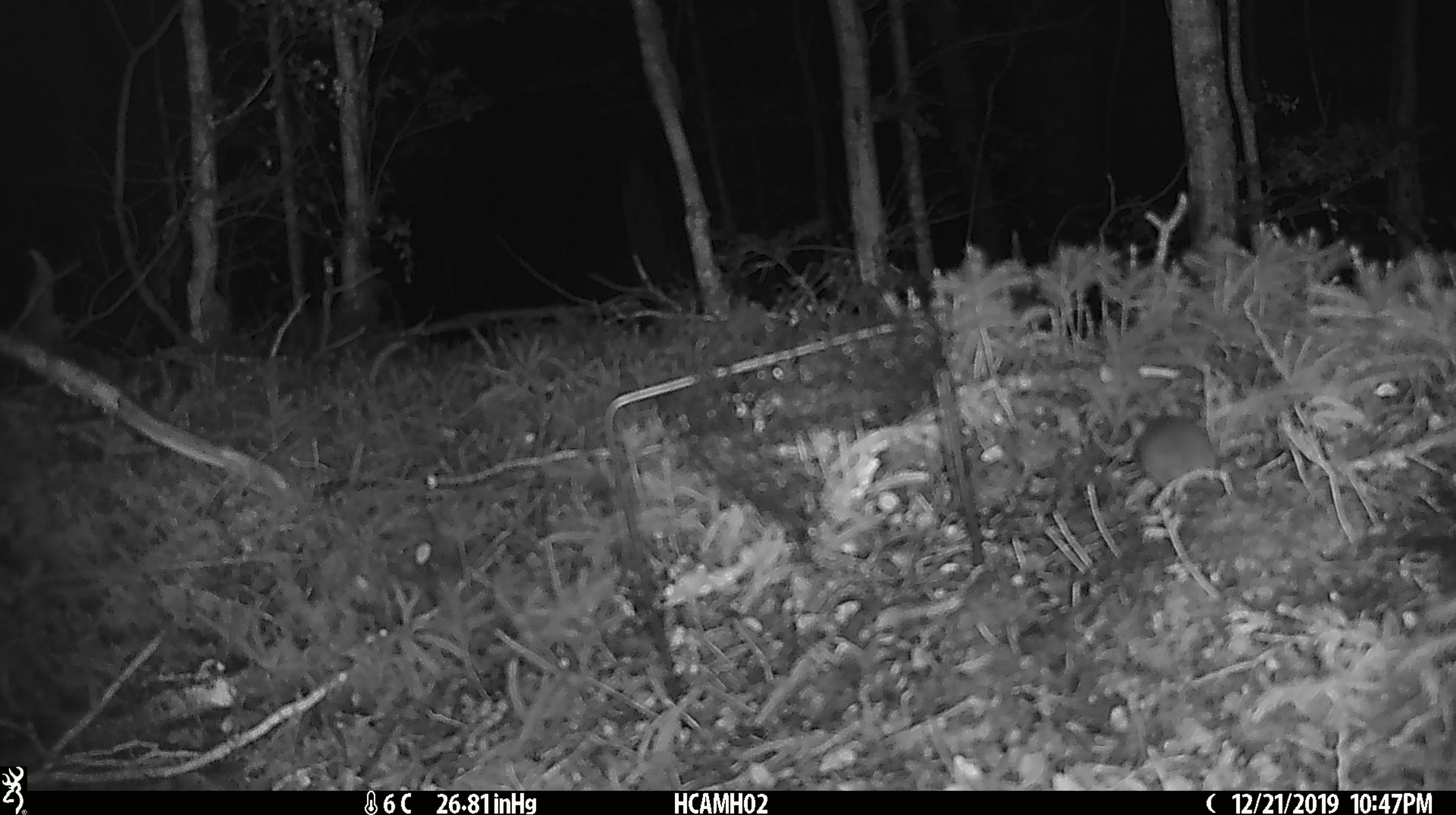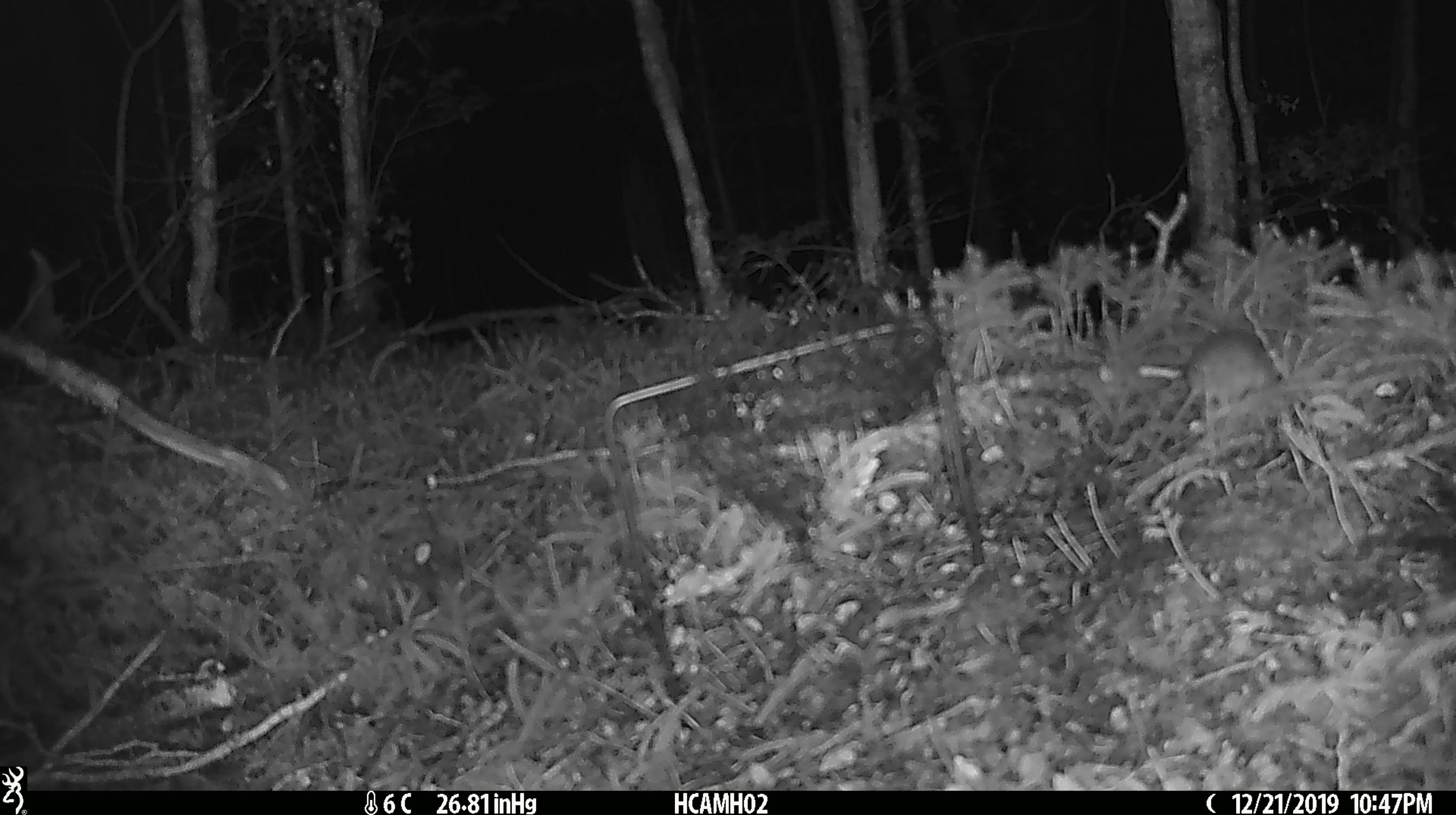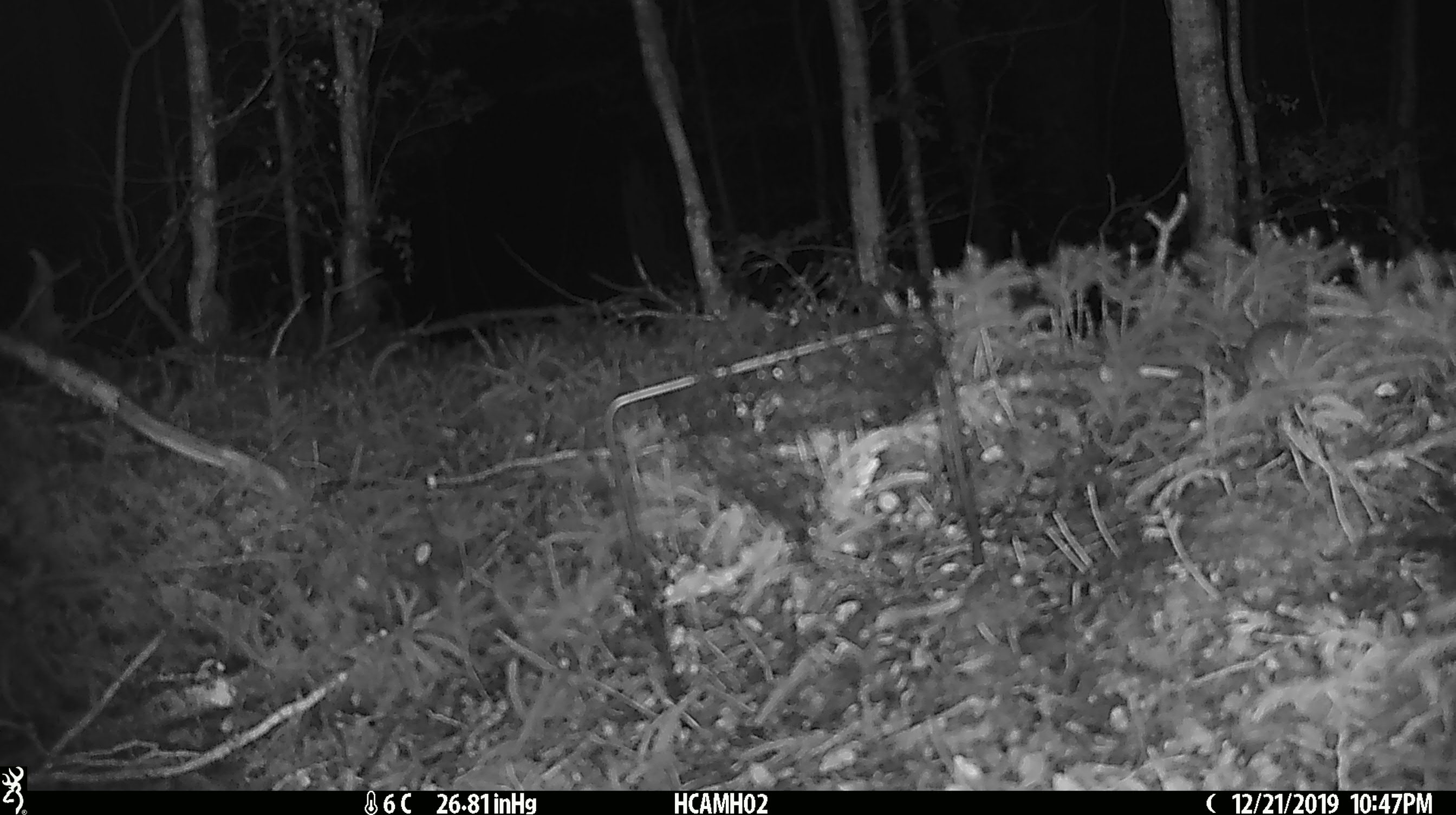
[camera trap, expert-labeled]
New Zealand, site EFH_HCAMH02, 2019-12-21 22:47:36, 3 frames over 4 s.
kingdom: Animalia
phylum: Chordata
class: Mammalia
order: Rodentia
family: Muridae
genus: Mus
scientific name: Mus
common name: mouse